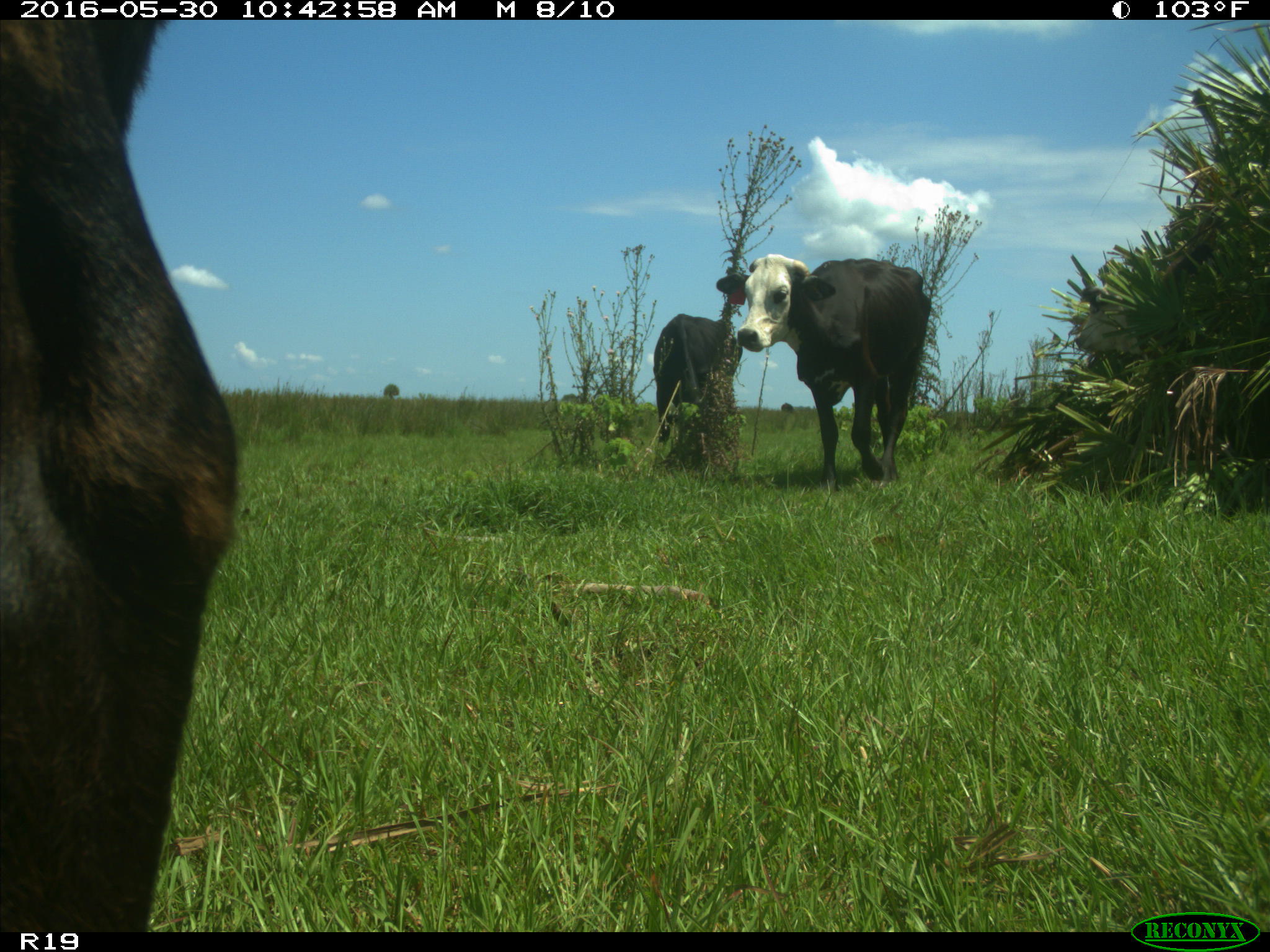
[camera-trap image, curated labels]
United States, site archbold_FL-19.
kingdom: Animalia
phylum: Chordata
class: Mammalia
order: Artiodactyla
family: Bovidae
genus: Bos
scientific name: Bos taurus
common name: domestic cow